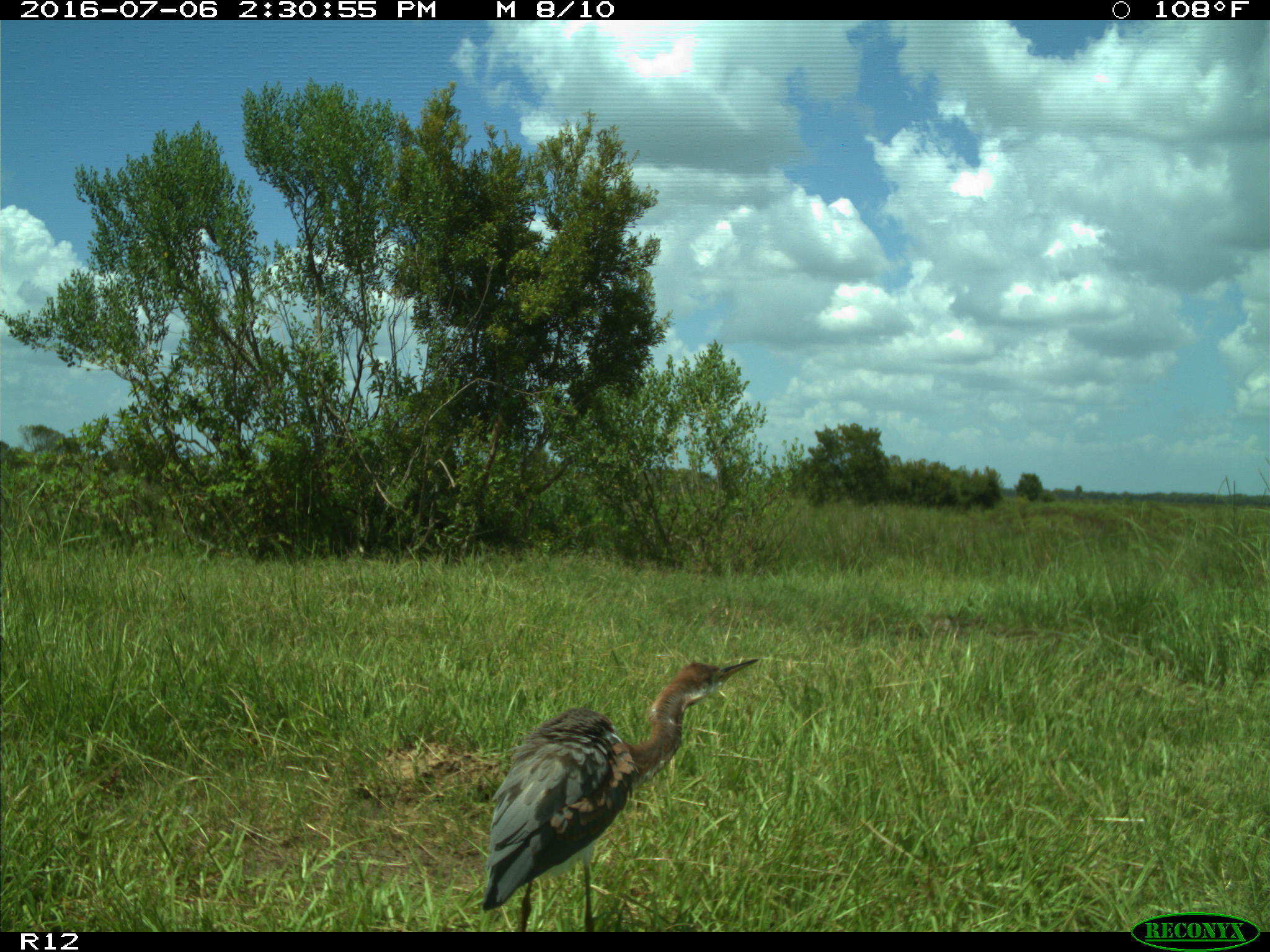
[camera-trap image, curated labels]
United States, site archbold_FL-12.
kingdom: Animalia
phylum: Chordata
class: Aves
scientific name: Aves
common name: birds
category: unidentified bird